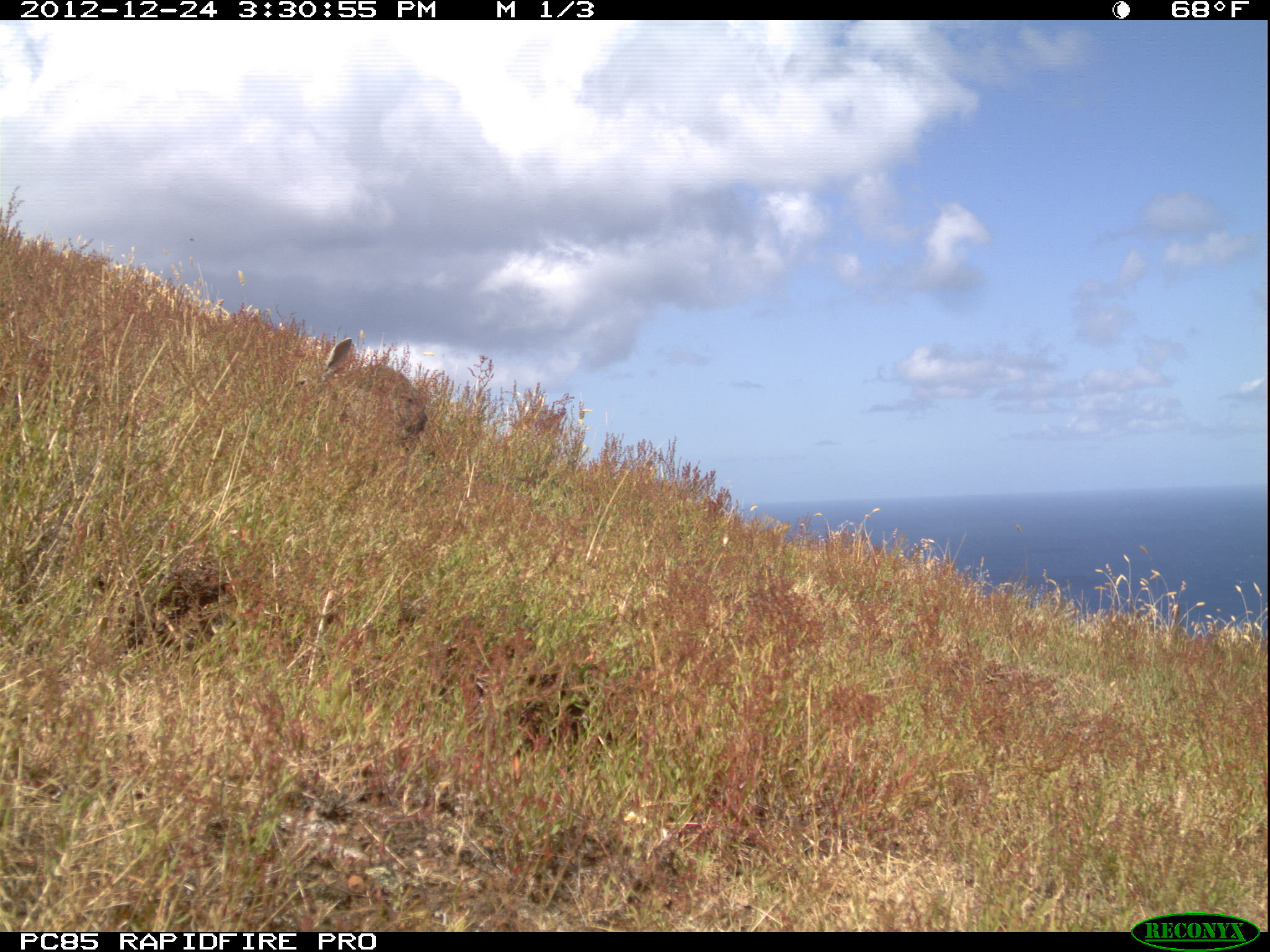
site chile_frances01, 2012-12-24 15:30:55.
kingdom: Animalia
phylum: Chordata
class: Mammalia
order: Lagomorpha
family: Leporidae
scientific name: Leporidae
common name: rabbits and hares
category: rabbit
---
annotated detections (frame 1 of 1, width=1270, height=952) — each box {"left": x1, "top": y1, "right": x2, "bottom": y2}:
rabbit: {"left": 286, "top": 332, "right": 433, "bottom": 456}